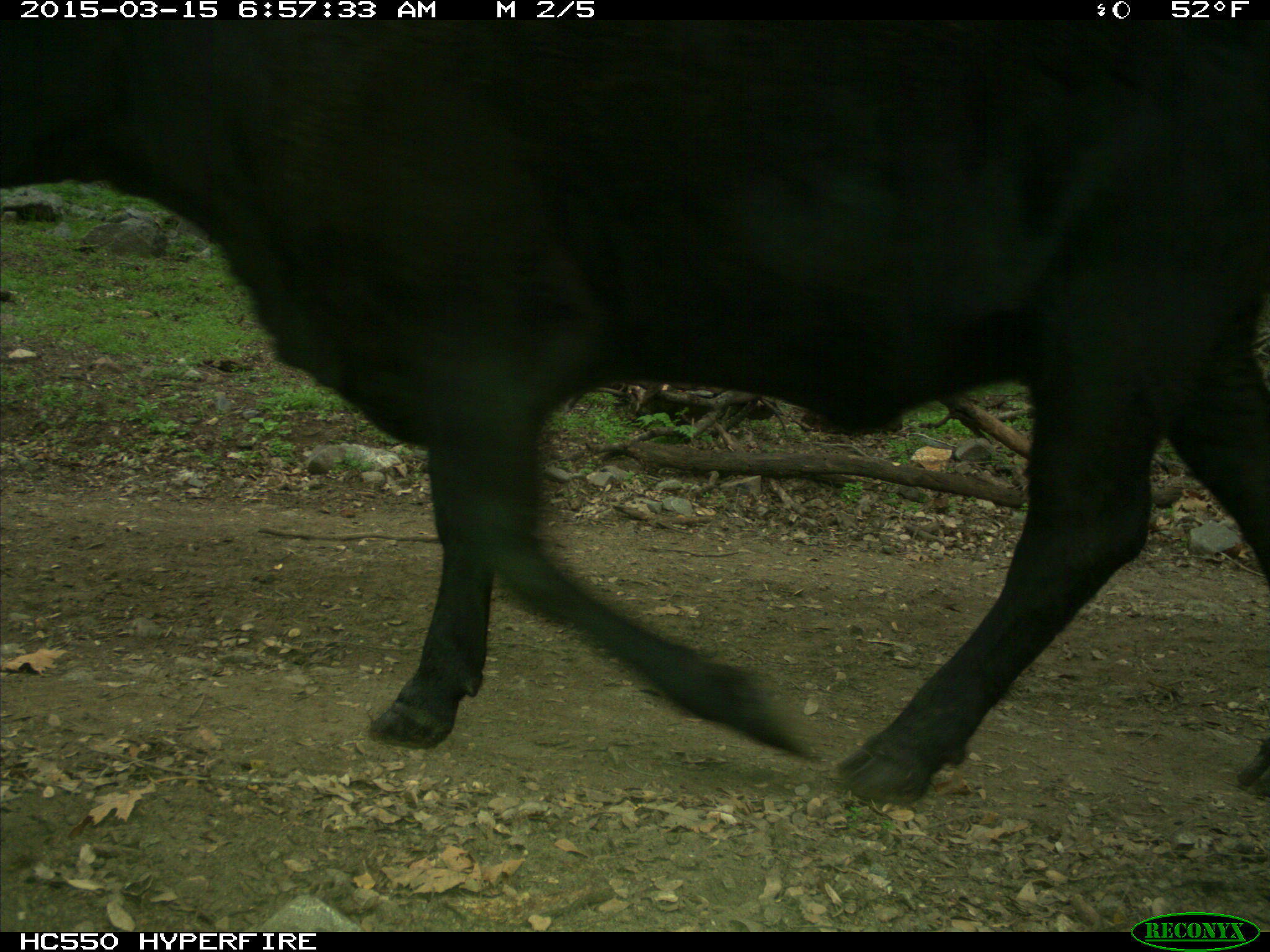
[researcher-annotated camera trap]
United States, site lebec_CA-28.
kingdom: Animalia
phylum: Chordata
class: Mammalia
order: Artiodactyla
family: Bovidae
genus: Bos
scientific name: Bos taurus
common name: domestic cow